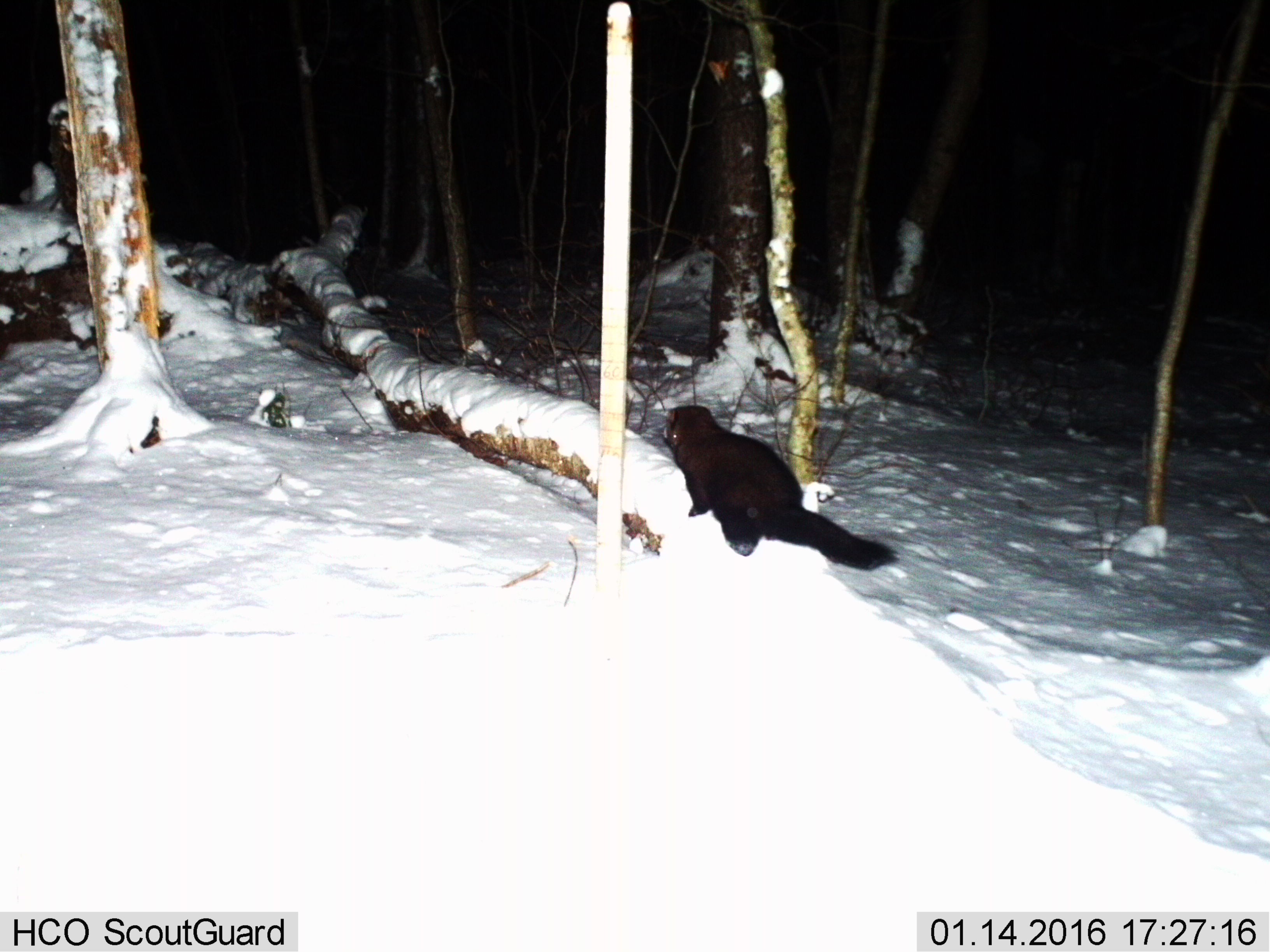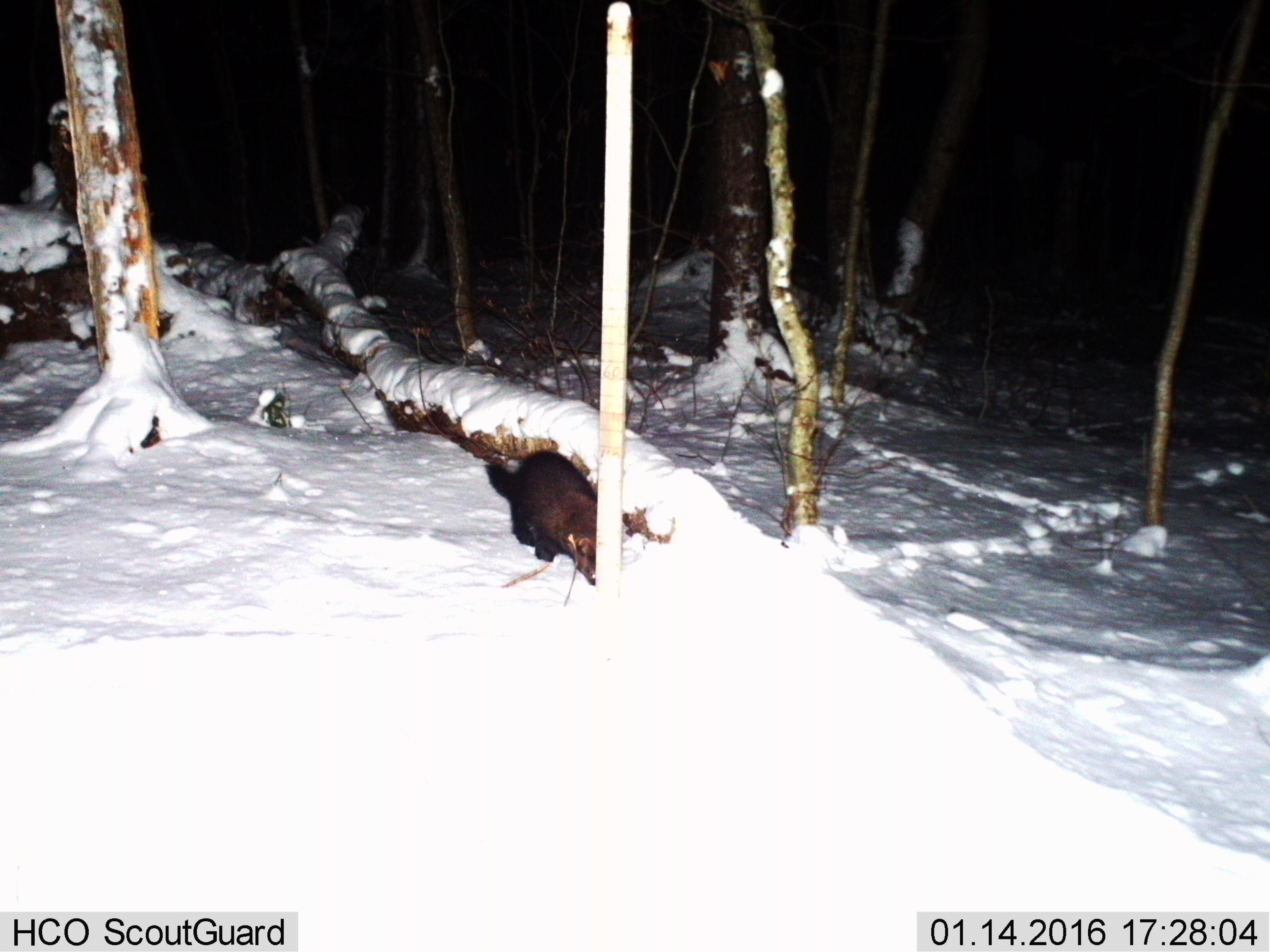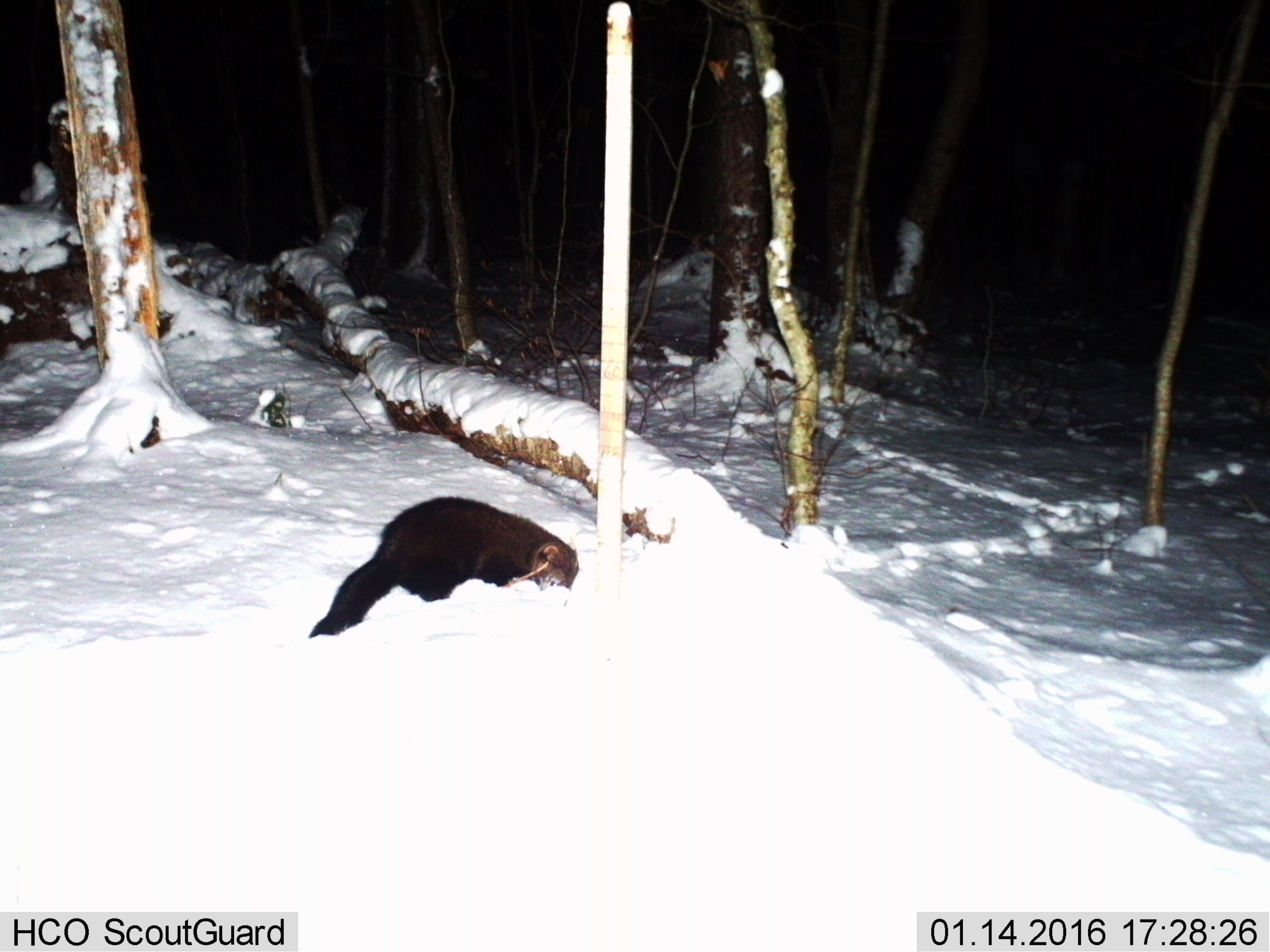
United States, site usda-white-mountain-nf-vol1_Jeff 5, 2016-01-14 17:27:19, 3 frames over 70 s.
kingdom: Animalia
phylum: Chordata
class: Mammalia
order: Carnivora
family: Mustelidae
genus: Pekania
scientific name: Pekania pennanti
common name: fisher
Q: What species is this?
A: Fisher (Pekania pennanti).